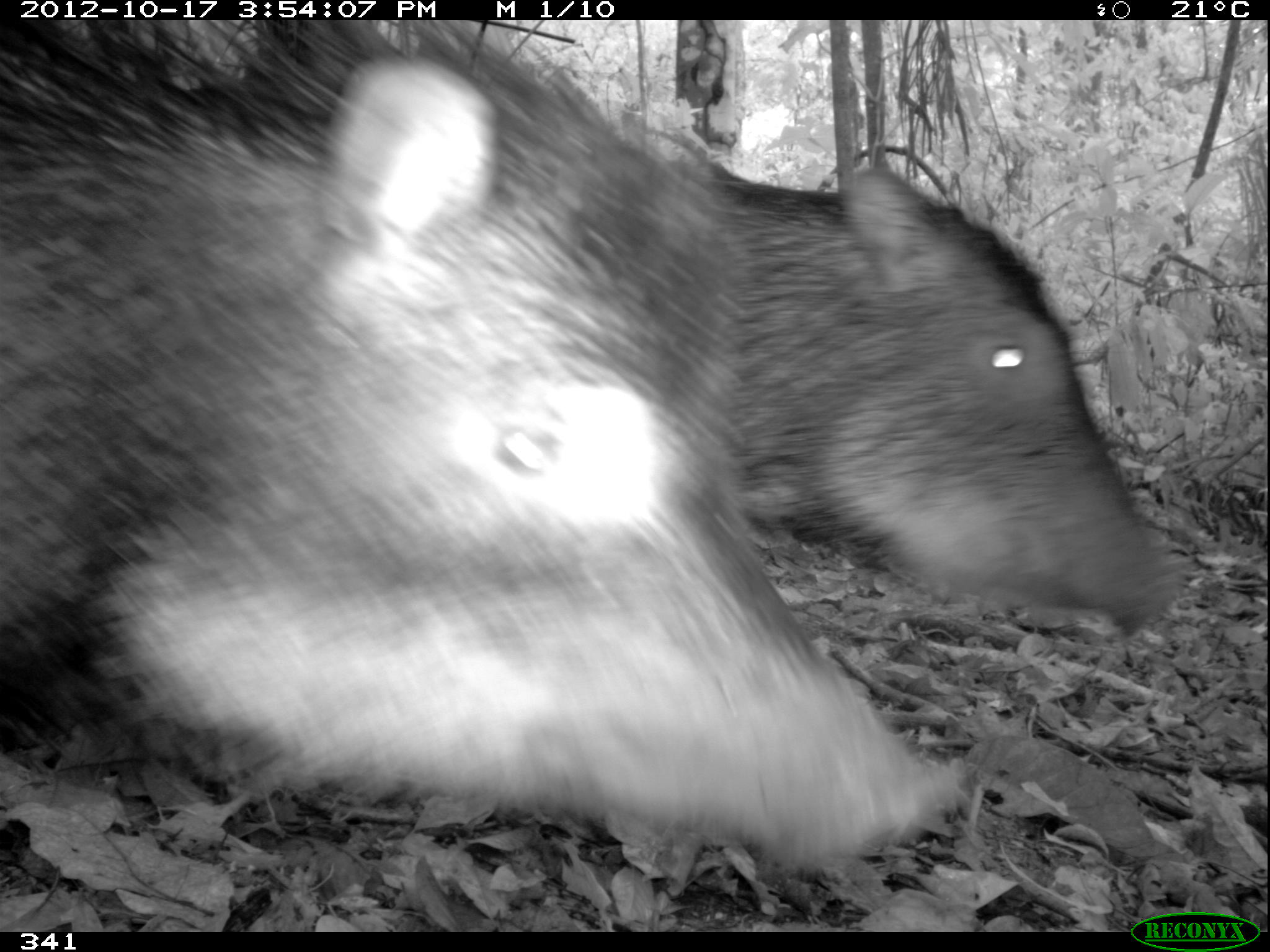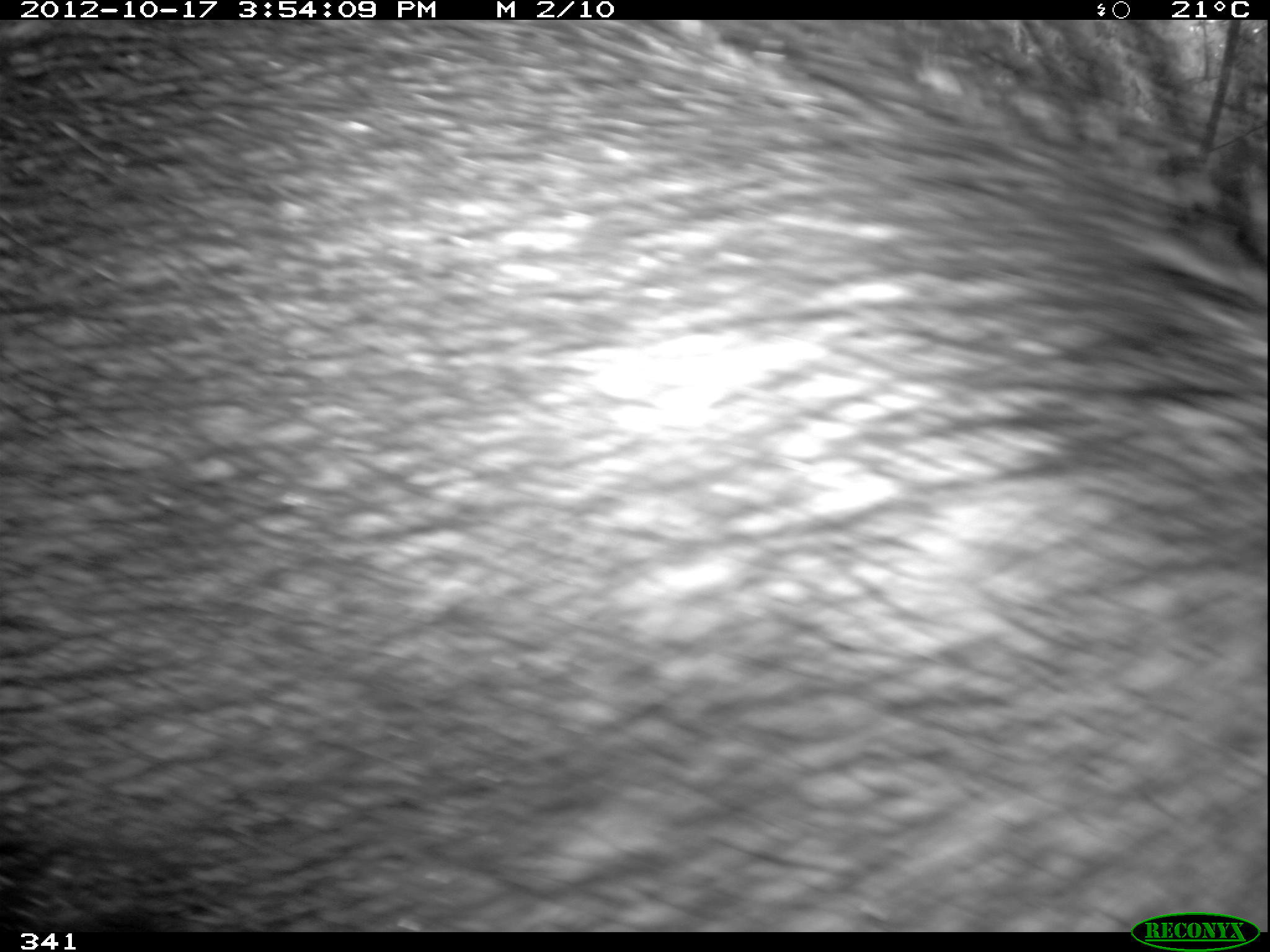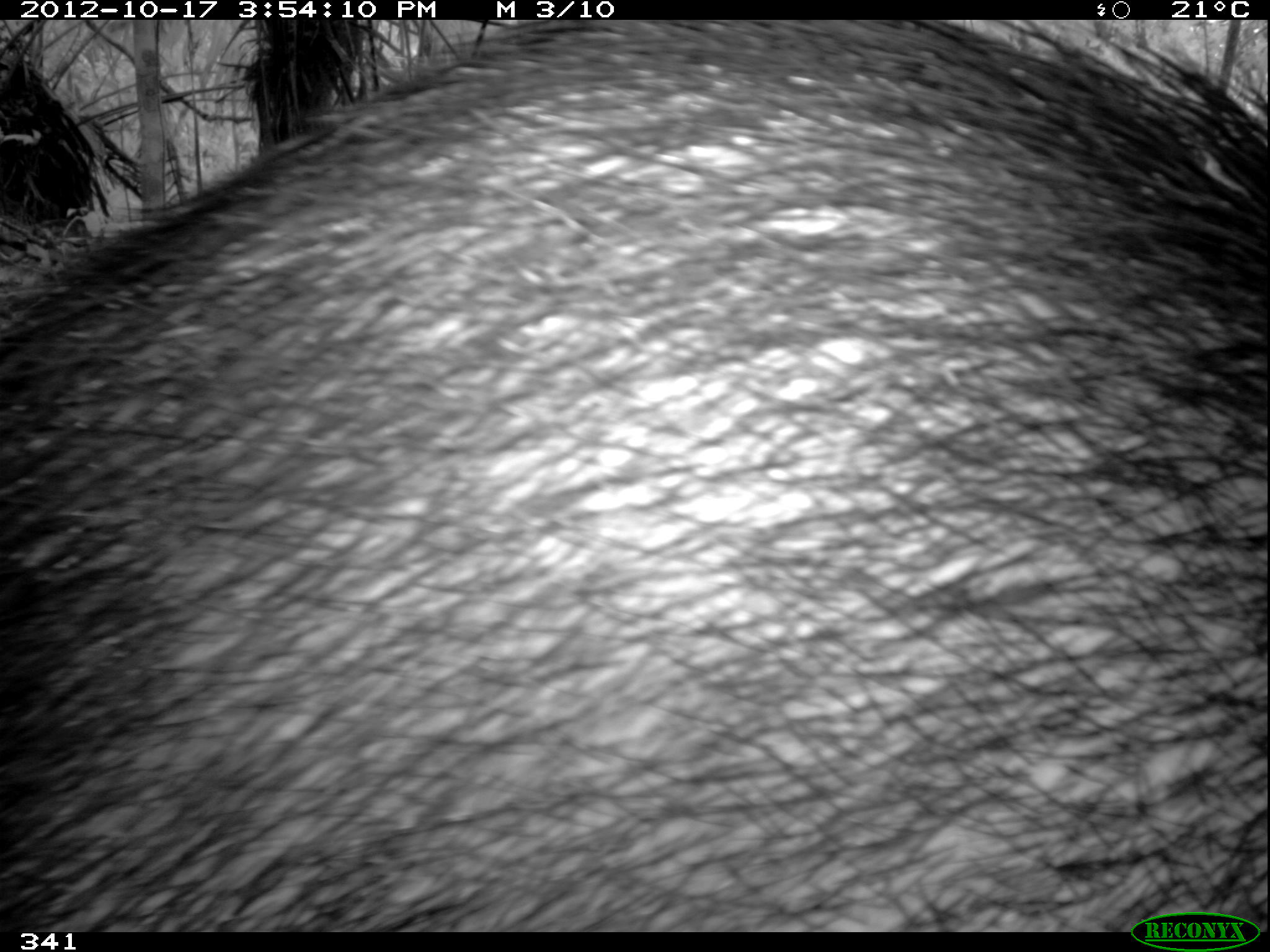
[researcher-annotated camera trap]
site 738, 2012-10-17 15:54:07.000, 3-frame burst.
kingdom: Animalia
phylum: Chordata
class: Mammalia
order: Artiodactyla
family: Tayassuidae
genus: Tayassu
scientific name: Tayassu pecari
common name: white-lipped peccary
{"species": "Tayassu pecari (white-lipped peccary)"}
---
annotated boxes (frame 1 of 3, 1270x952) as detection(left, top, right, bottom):
tayassu pecari: detection(0, 20, 973, 883); detection(665, 161, 1190, 639)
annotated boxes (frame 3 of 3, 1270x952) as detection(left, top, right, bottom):
tayassu pecari: detection(0, 20, 1267, 931)